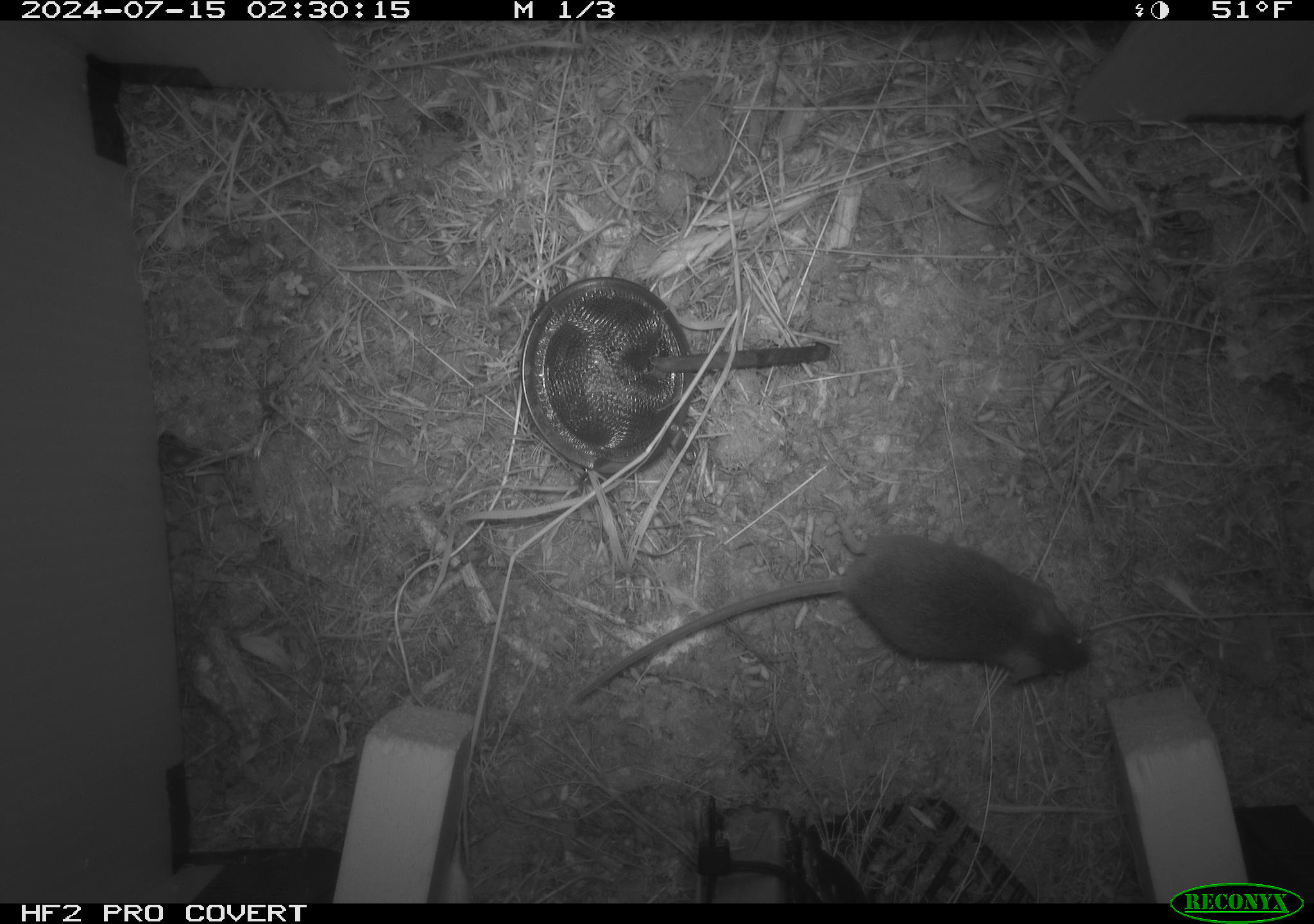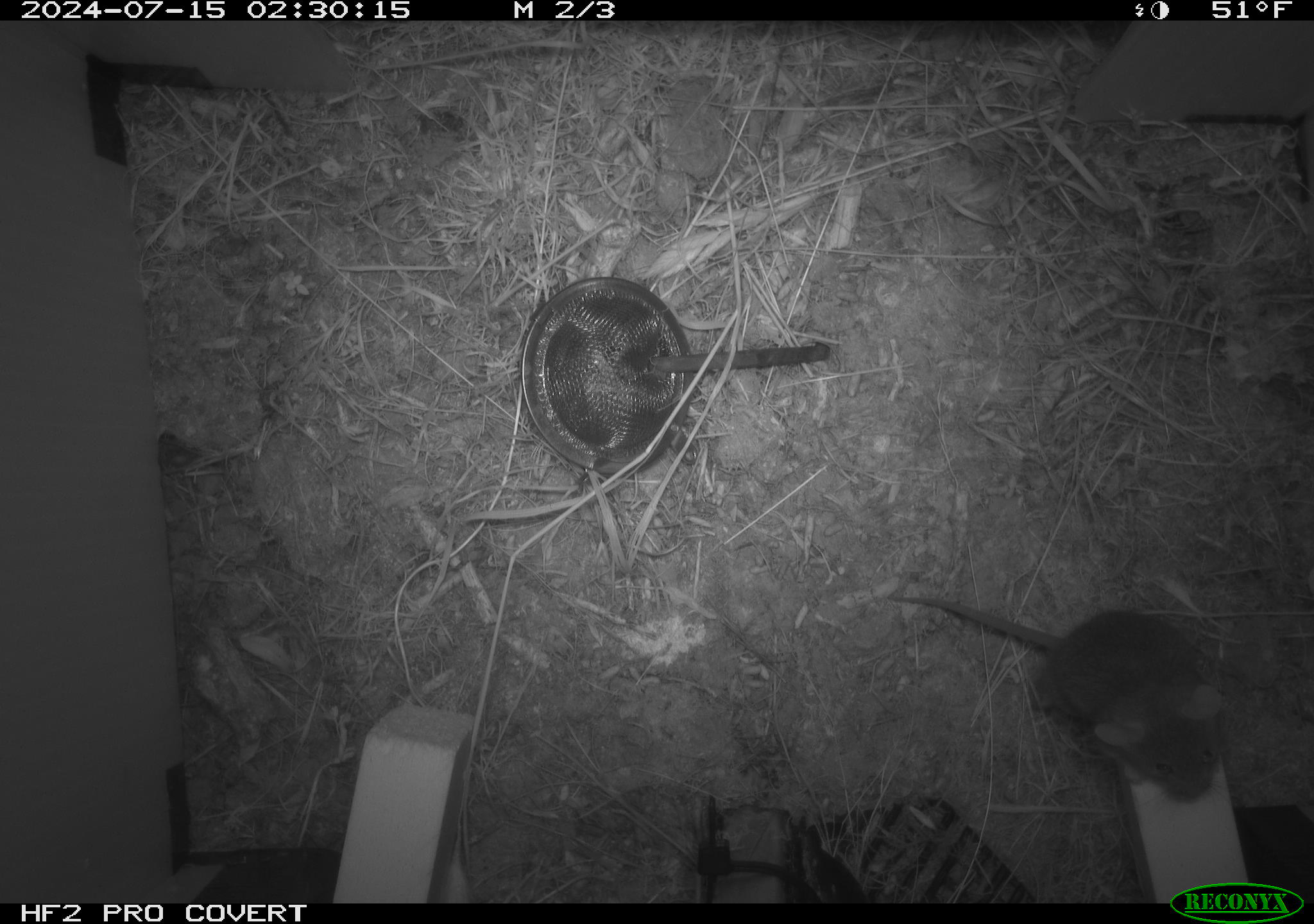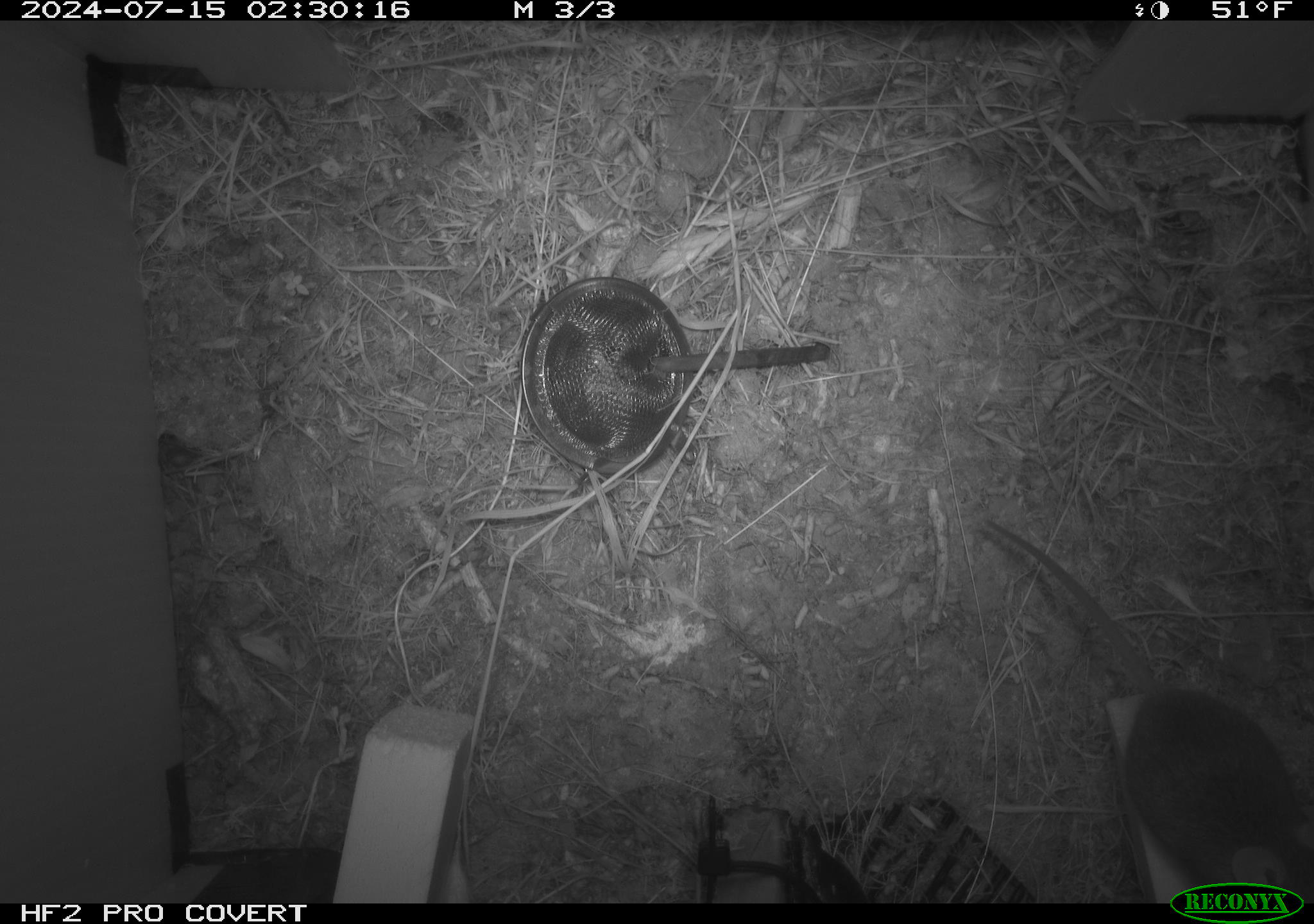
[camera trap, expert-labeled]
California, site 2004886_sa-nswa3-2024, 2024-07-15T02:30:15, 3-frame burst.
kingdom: Animalia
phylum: Chordata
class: Mammalia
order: Rodentia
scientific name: Rodentia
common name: rodent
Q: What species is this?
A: Rodent (Rodentia).